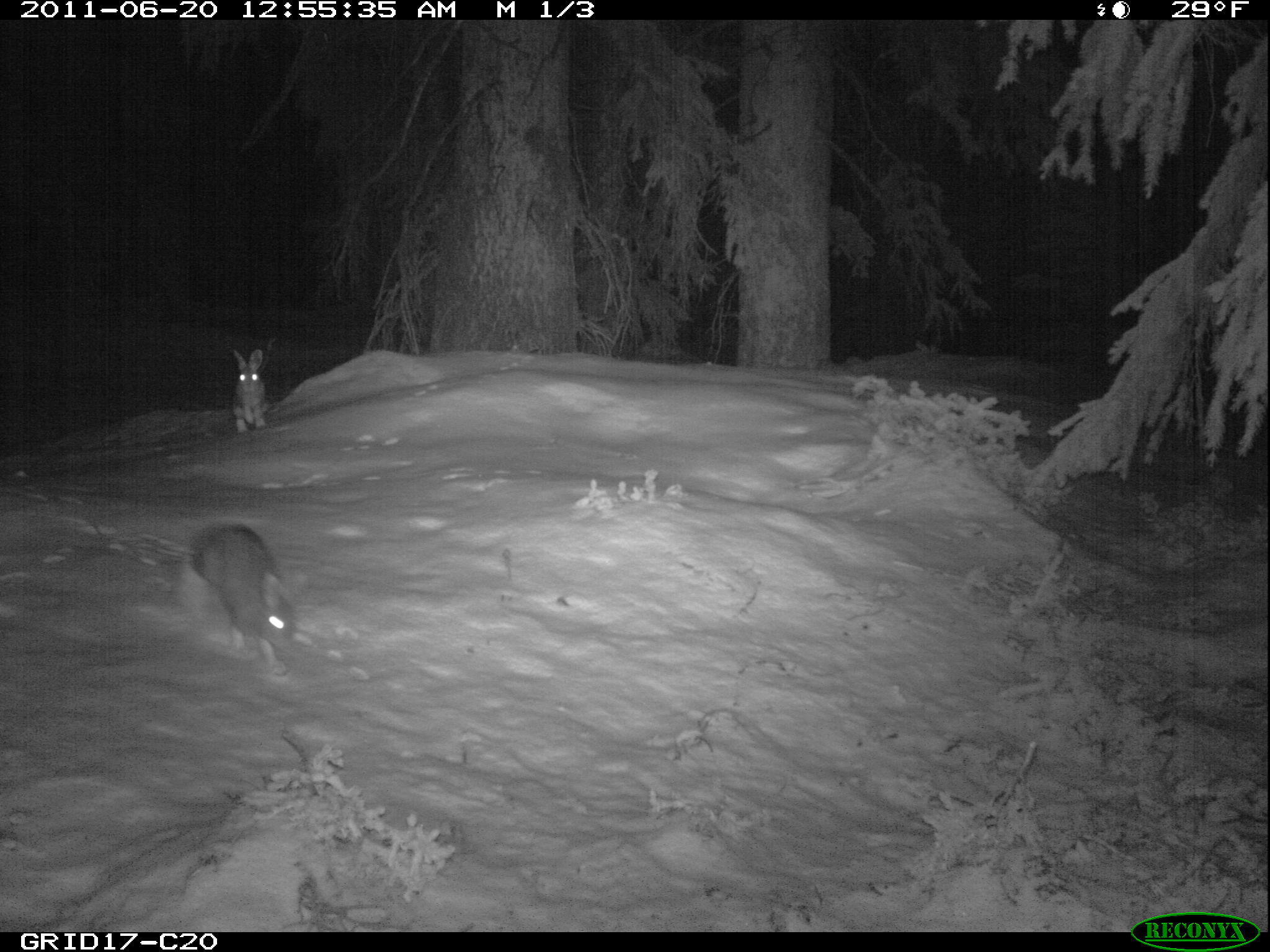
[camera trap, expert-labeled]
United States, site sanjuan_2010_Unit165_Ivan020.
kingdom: Animalia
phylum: Chordata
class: Mammalia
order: Lagomorpha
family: Leporidae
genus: Lepus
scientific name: Lepus americanus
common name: snowshoe hare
Lepus americanus (snowshoe hare).